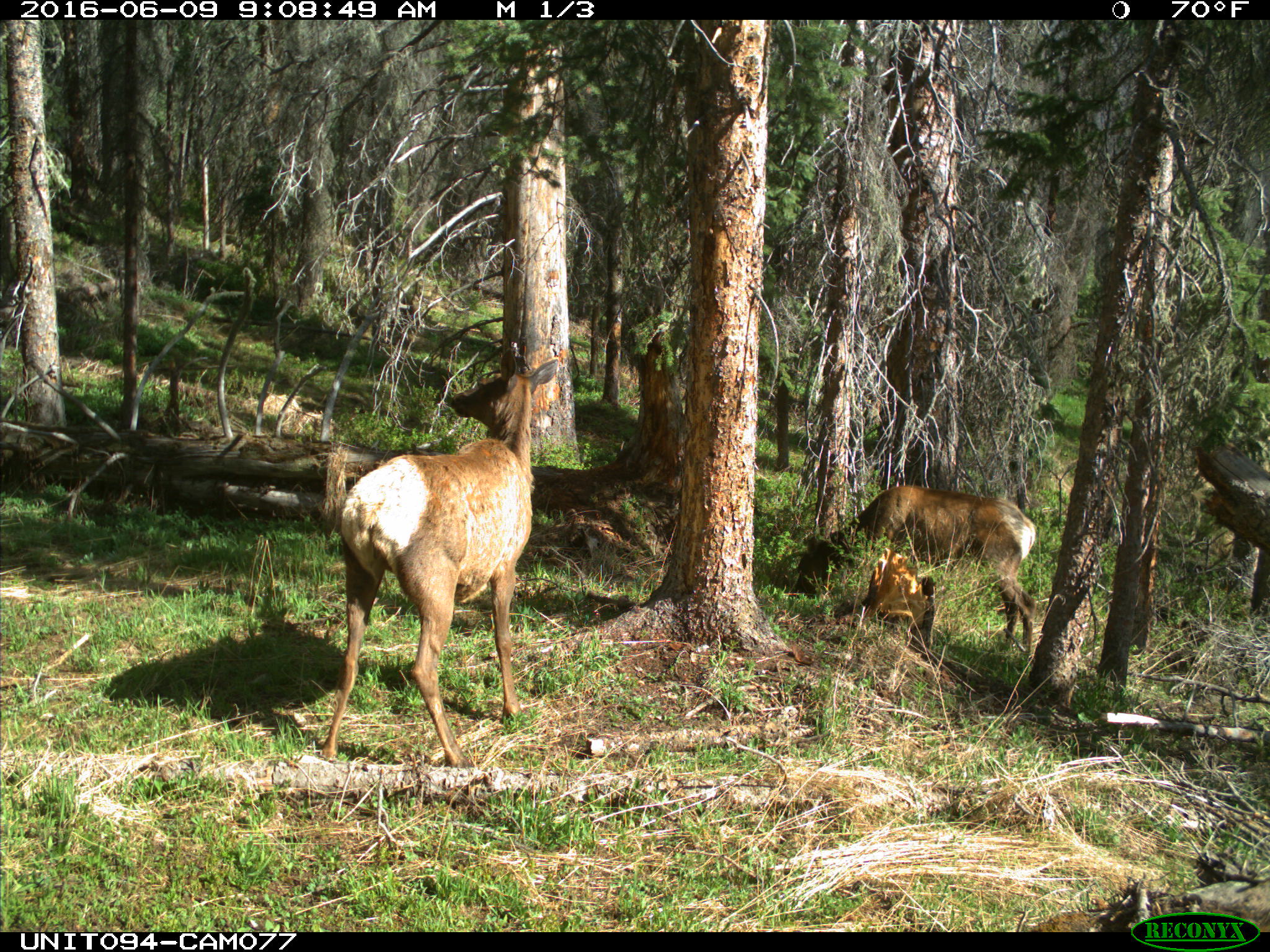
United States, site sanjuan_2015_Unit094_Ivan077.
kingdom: Animalia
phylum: Chordata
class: Mammalia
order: Artiodactyla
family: Cervidae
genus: Cervus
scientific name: Cervus elaphus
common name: red deer